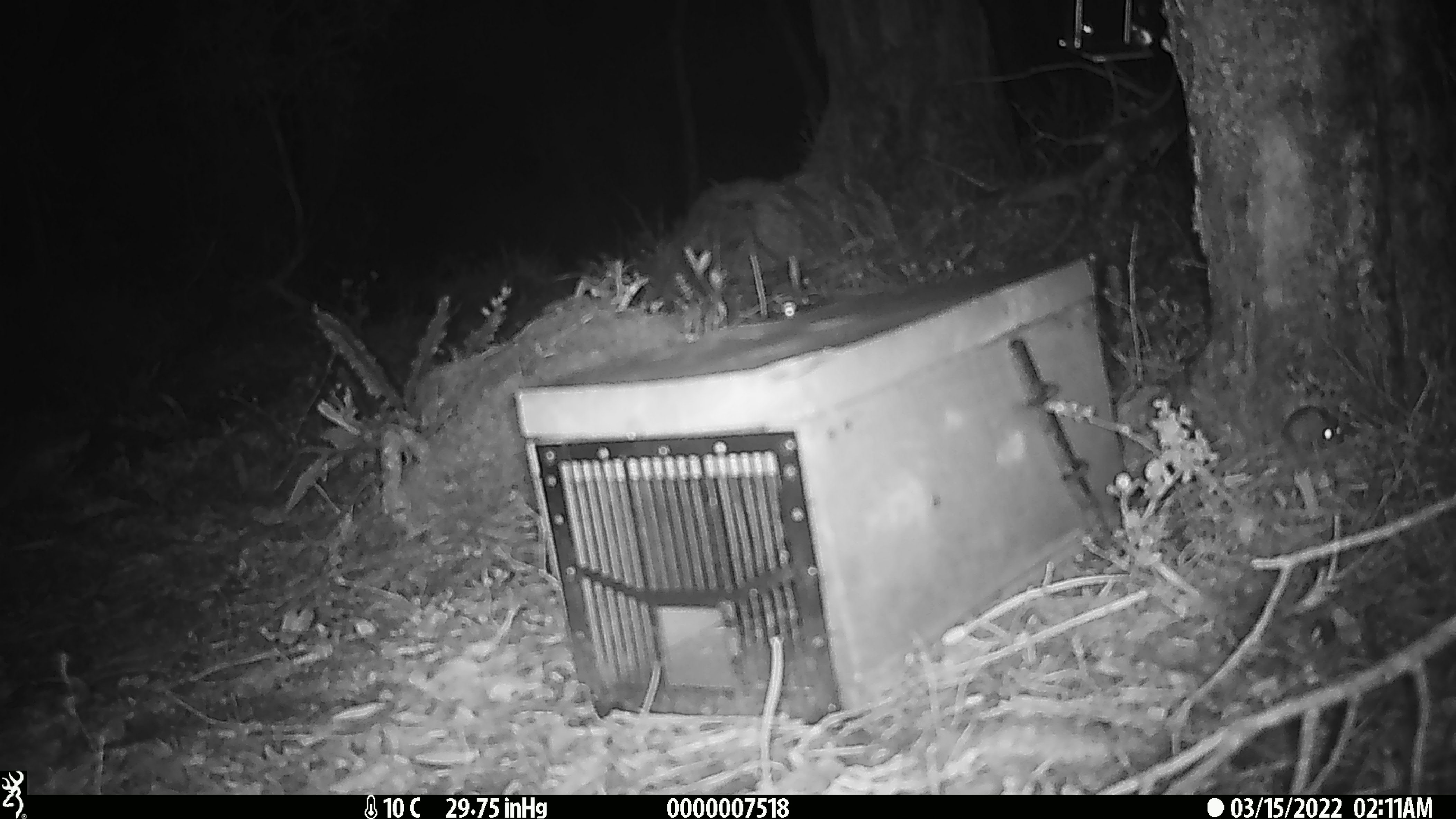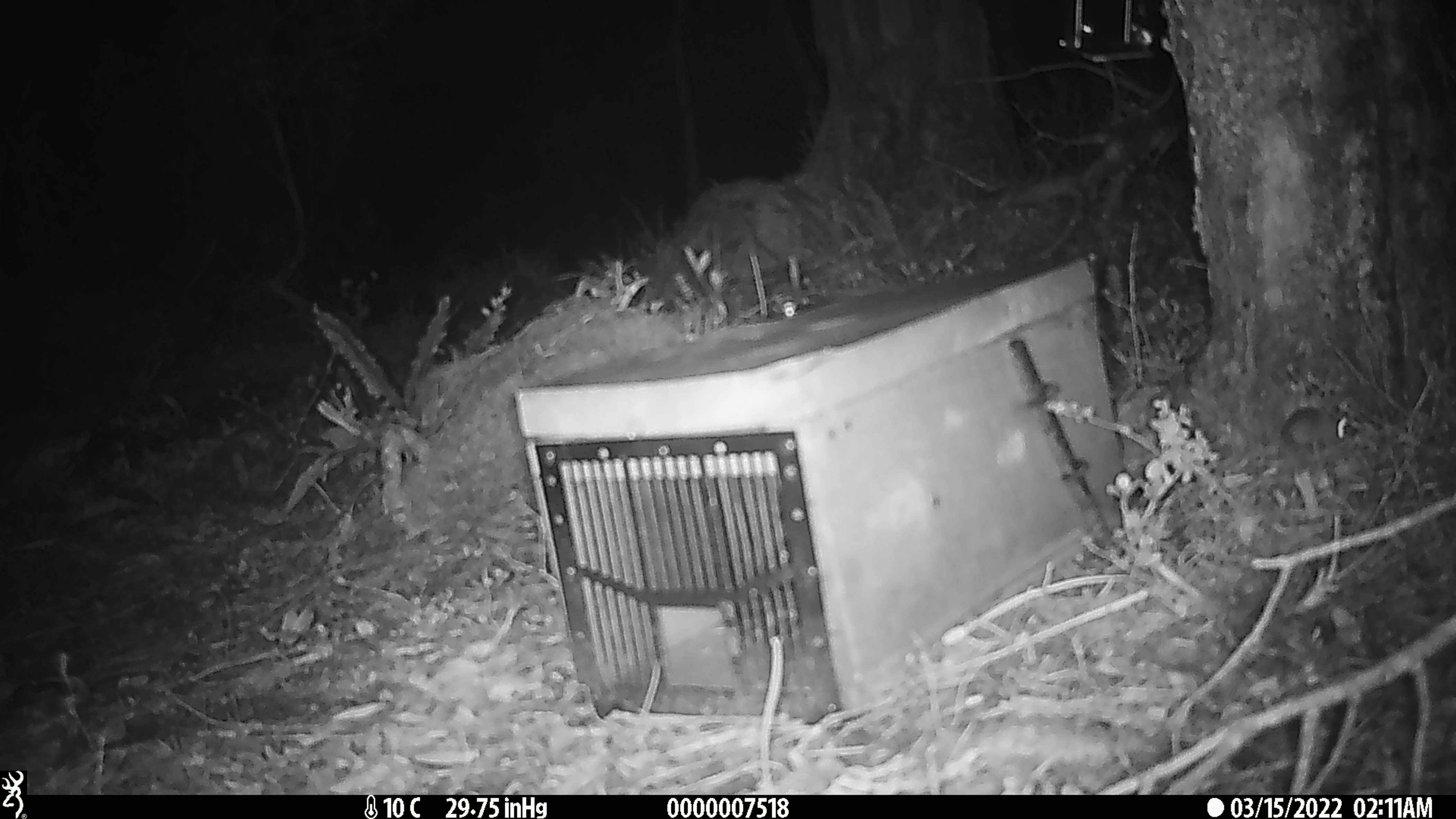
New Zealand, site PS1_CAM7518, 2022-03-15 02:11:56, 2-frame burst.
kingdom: Animalia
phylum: Chordata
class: Mammalia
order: Rodentia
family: Muridae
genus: Mus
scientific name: Mus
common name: mouse